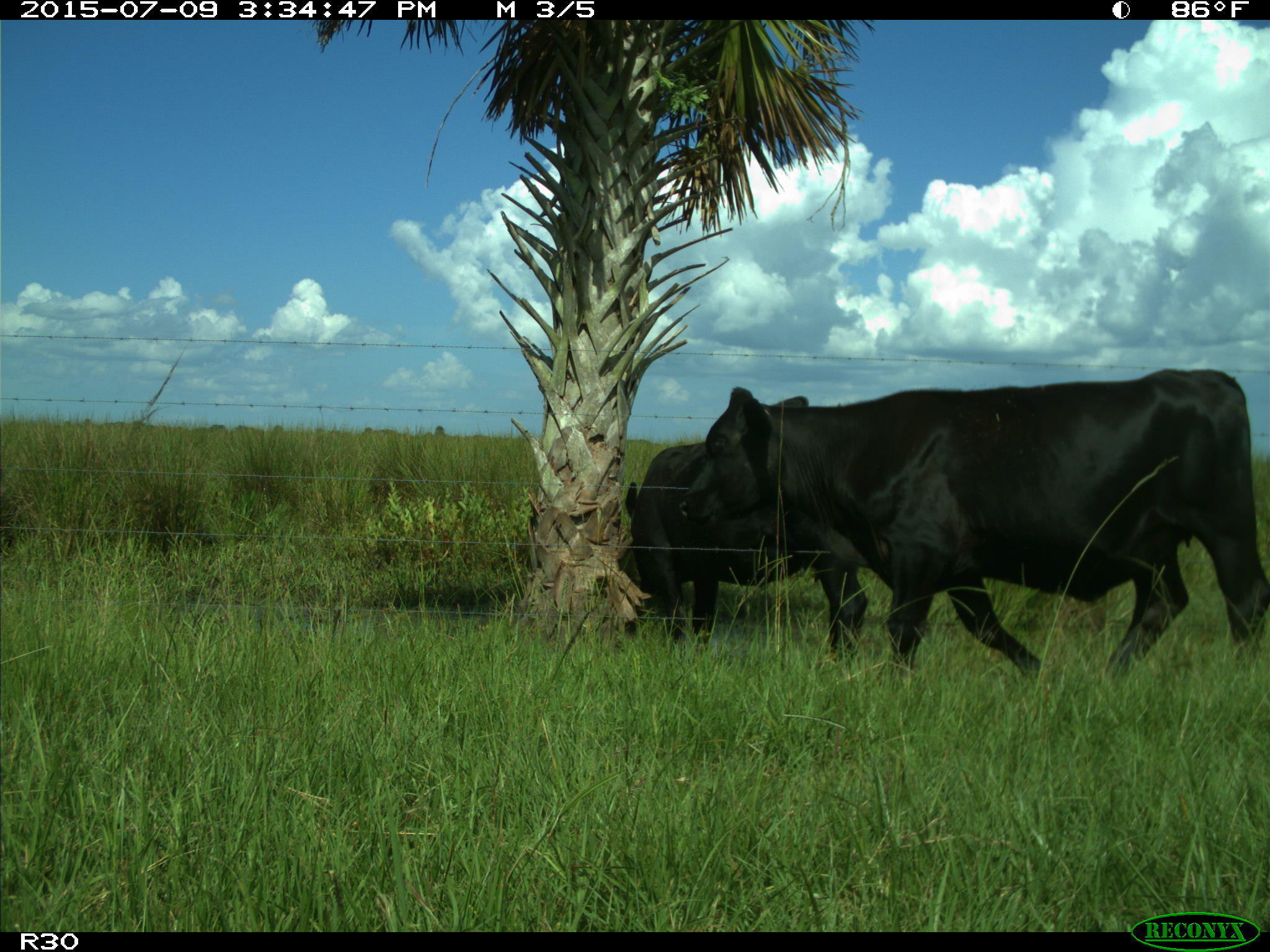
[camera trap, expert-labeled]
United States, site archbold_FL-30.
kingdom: Animalia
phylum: Chordata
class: Mammalia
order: Artiodactyla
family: Bovidae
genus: Bos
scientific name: Bos taurus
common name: domestic cow